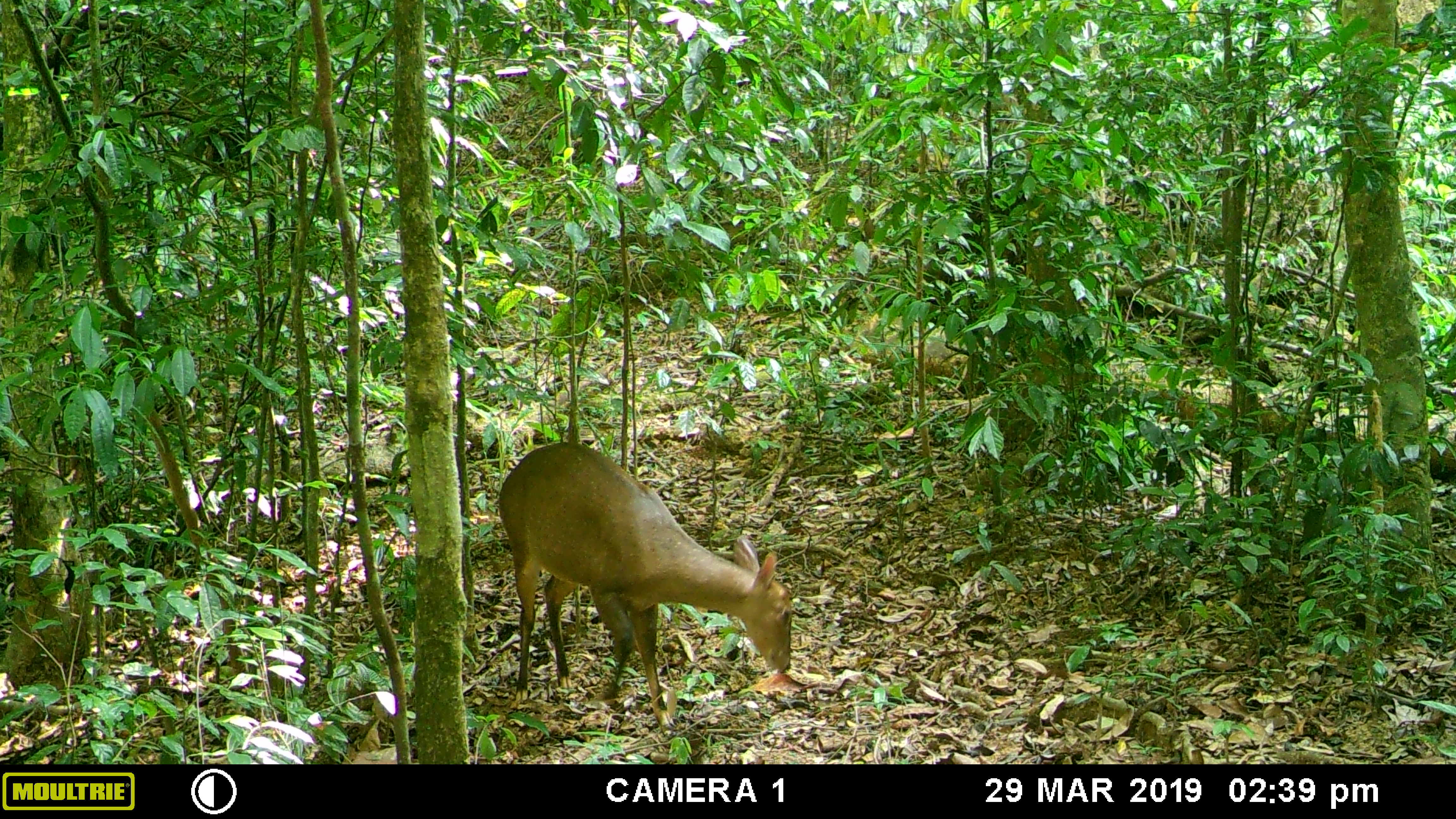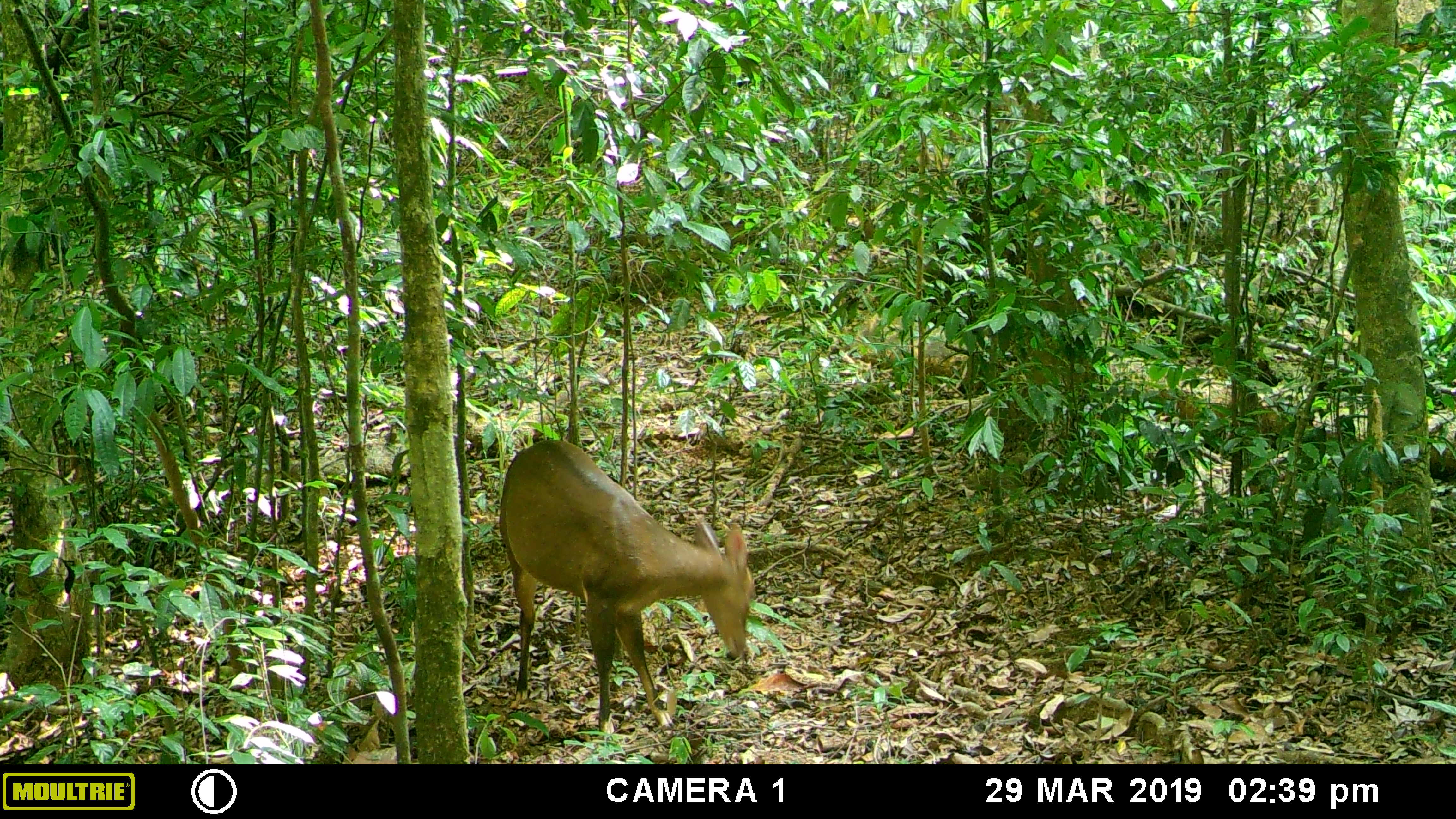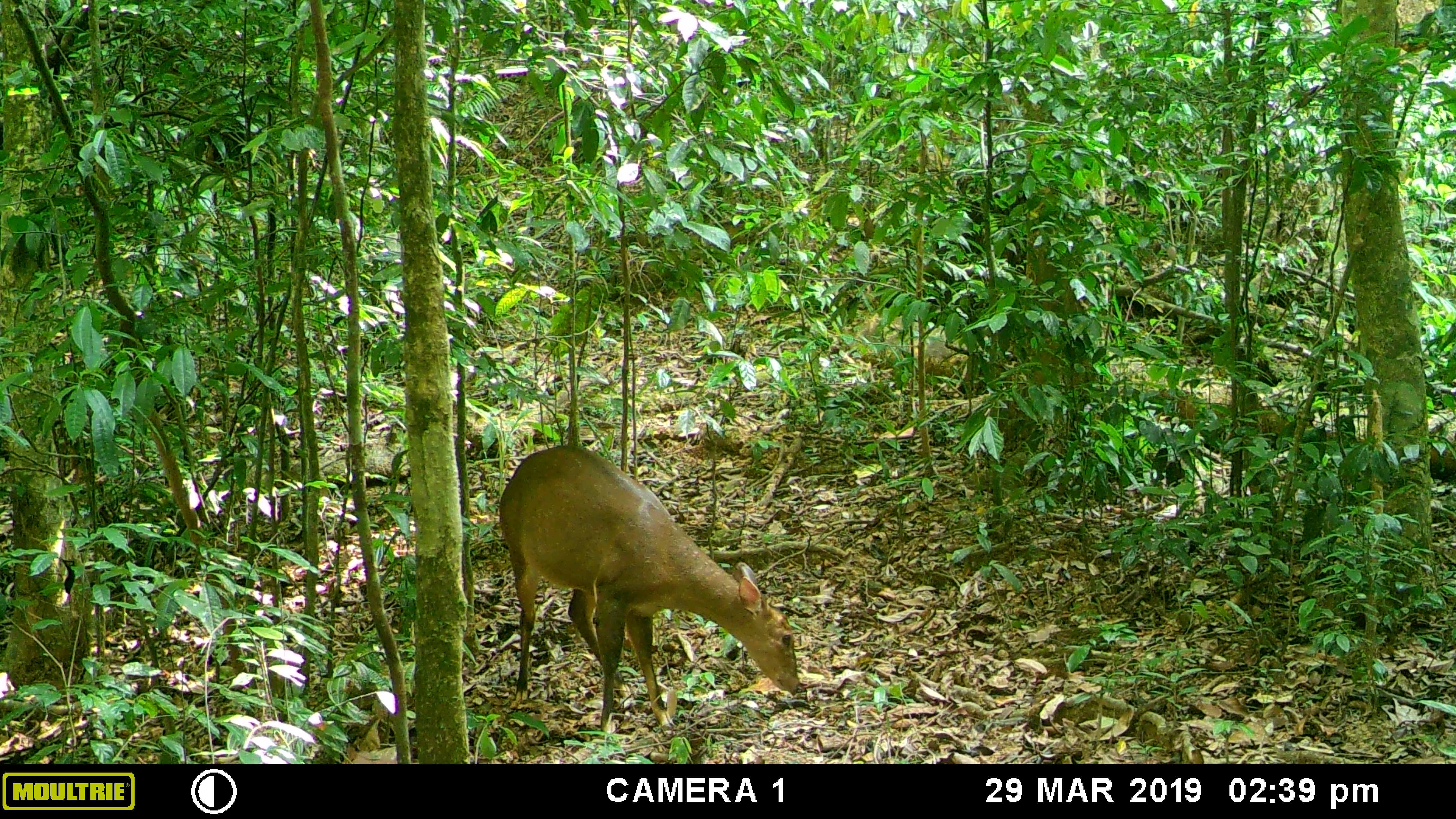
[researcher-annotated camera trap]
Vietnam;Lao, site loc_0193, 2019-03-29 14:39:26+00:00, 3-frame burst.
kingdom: Animalia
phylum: Chordata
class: Mammalia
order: Artiodactyla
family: Cervidae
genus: Muntiacus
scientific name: Muntiacus vuquangensis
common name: large-antlered muntjac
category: large antlered muntjac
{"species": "large antlered muntjac (large-antlered muntjac) (Muntiacus vuquangensis)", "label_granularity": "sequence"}